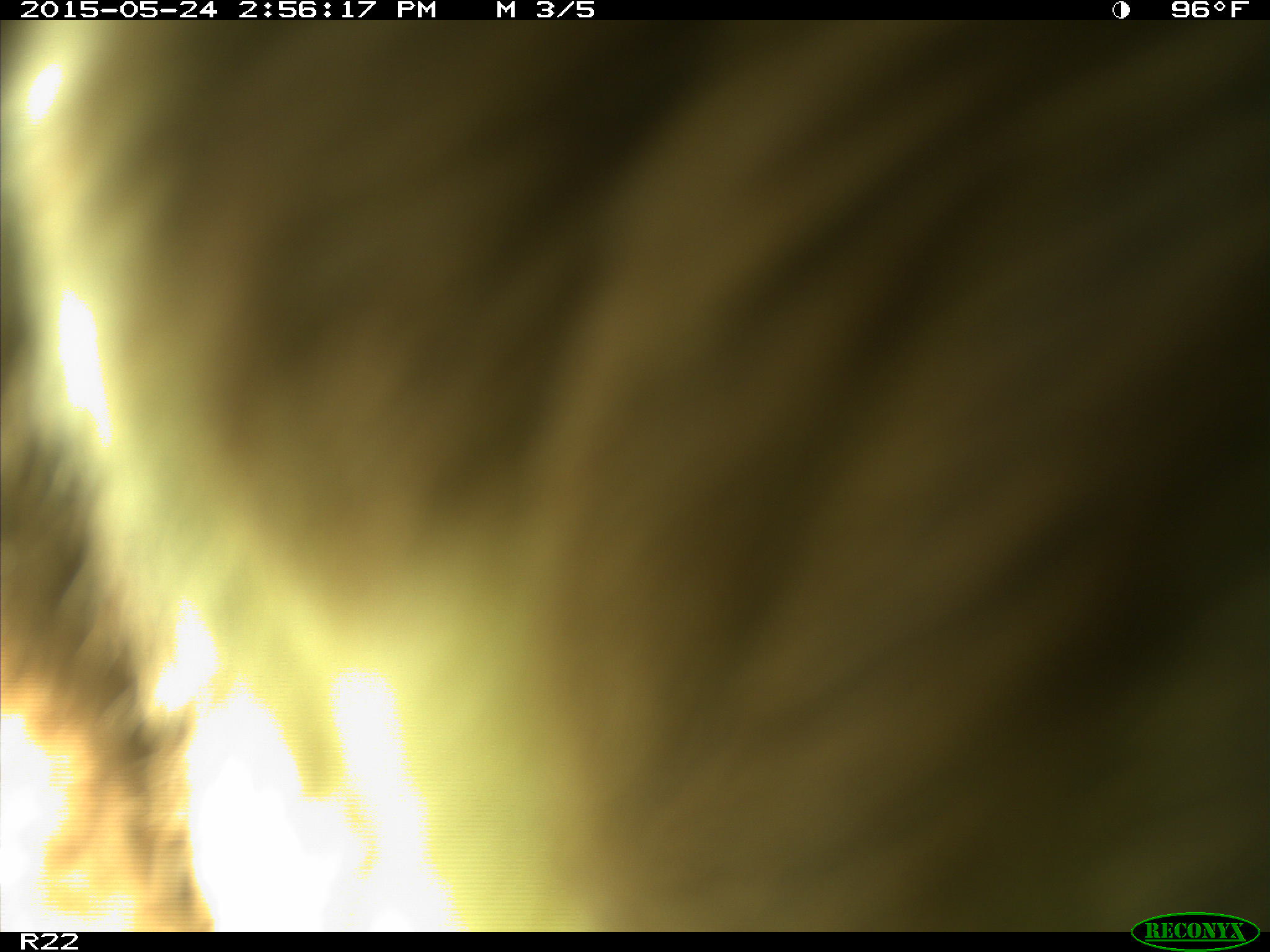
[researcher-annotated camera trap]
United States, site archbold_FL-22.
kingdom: Animalia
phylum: Chordata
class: Mammalia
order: Artiodactyla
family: Bovidae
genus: Bos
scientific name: Bos taurus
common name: domestic cow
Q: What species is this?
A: Bos taurus (domestic cow).